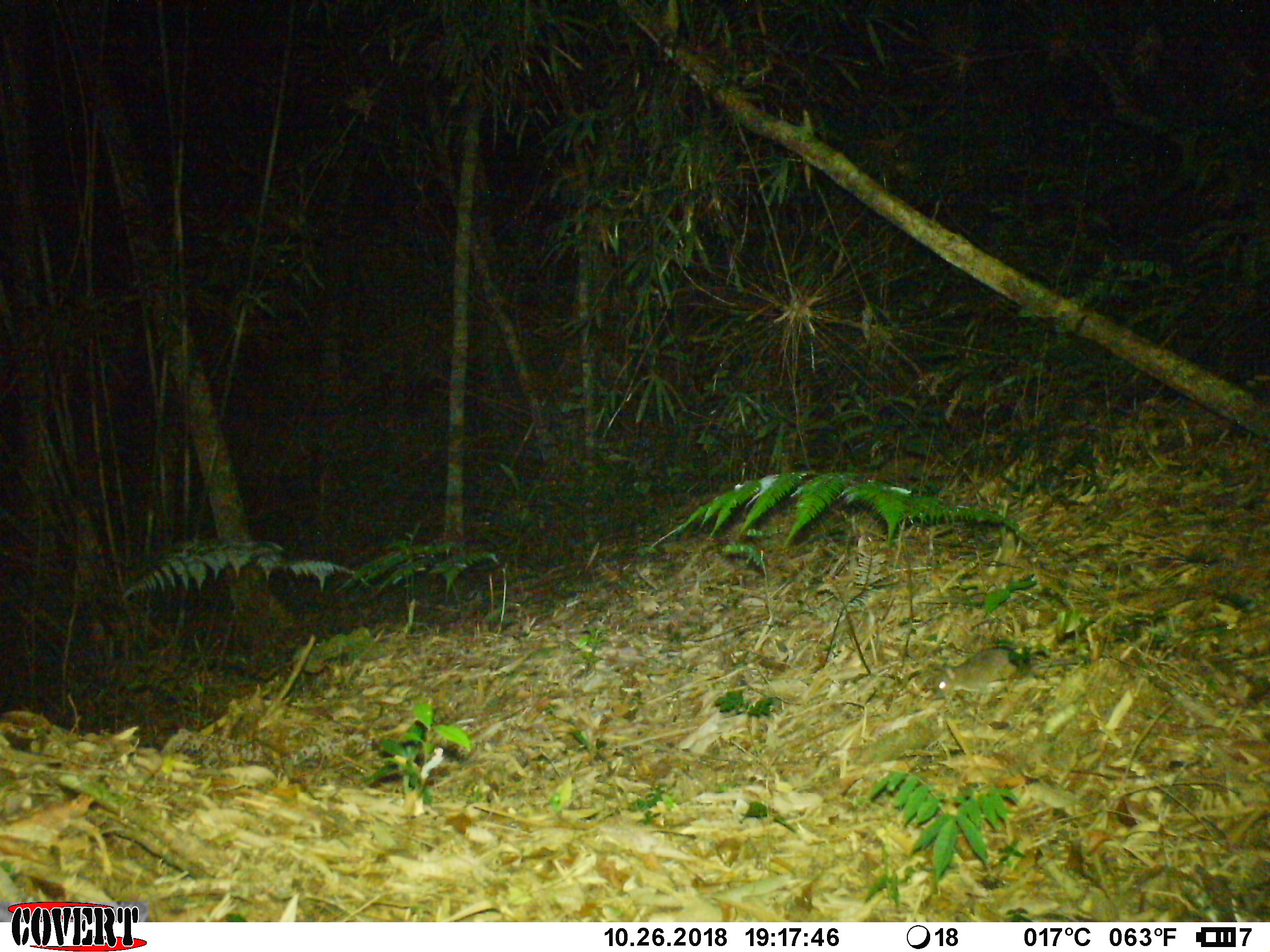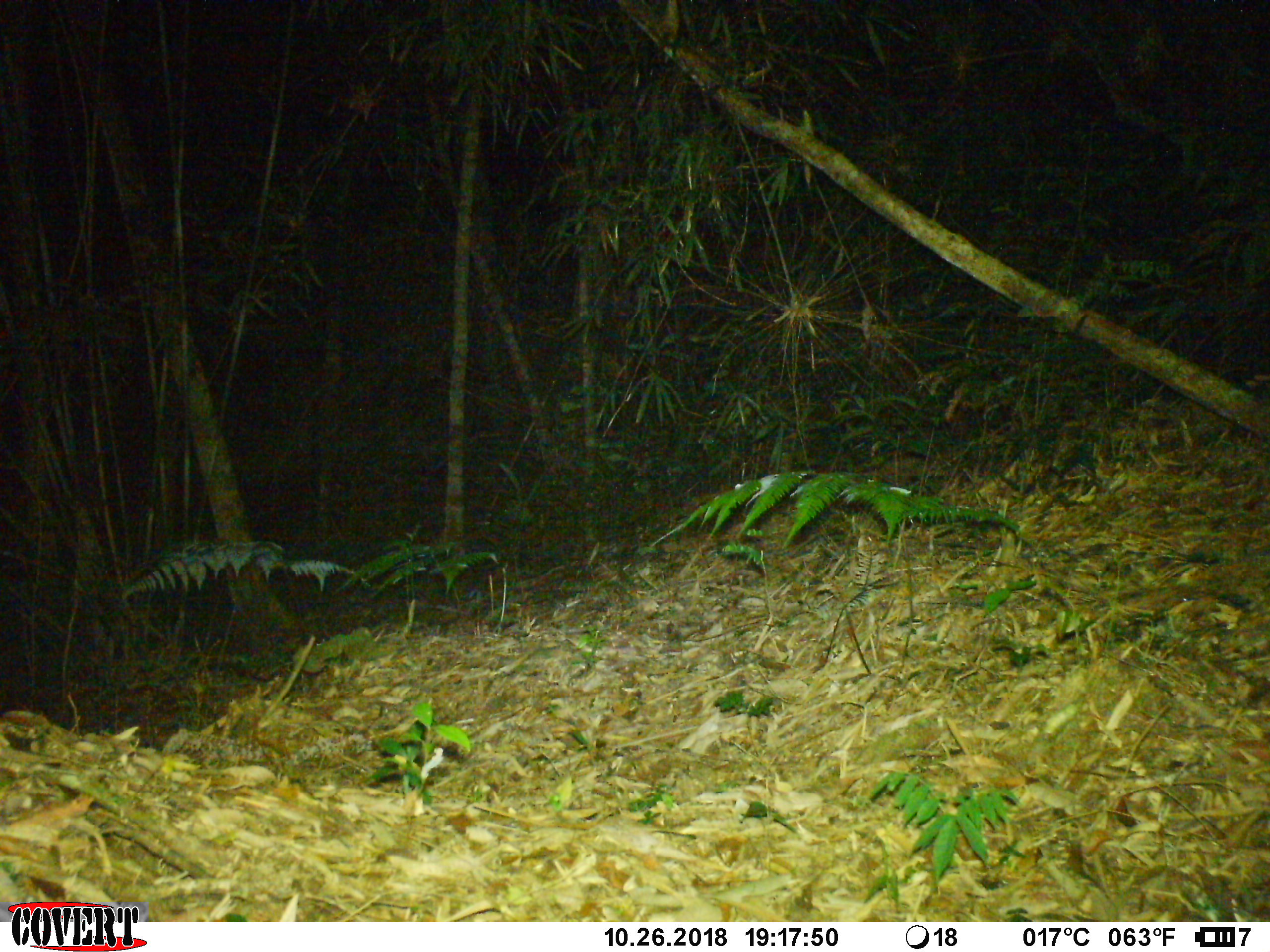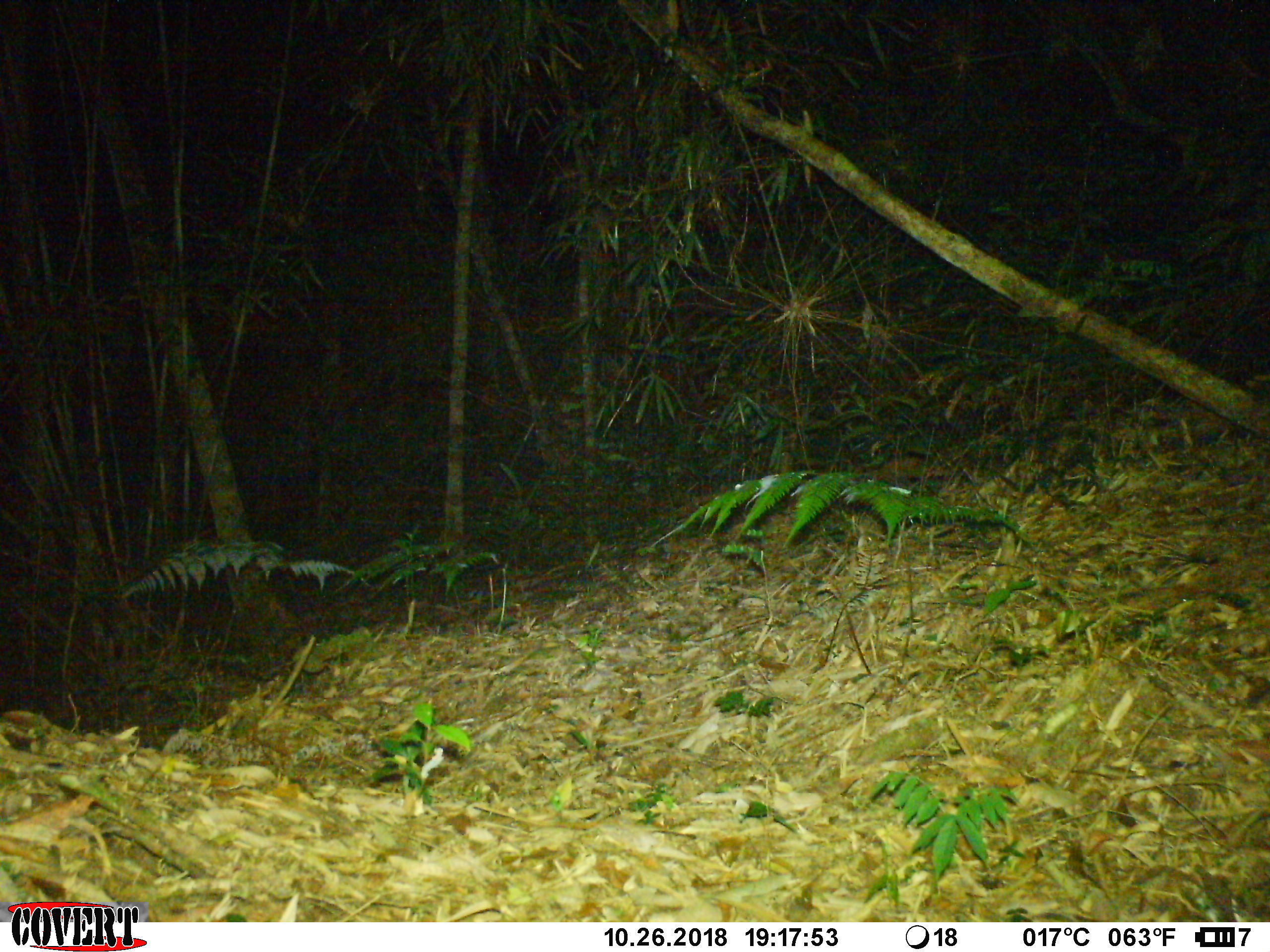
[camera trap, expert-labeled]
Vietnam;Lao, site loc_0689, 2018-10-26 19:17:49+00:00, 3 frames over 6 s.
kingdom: Animalia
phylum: Chordata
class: Mammalia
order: Rodentia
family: Muridae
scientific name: Muridae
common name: old-world mice and rats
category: unidentified murid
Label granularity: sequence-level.